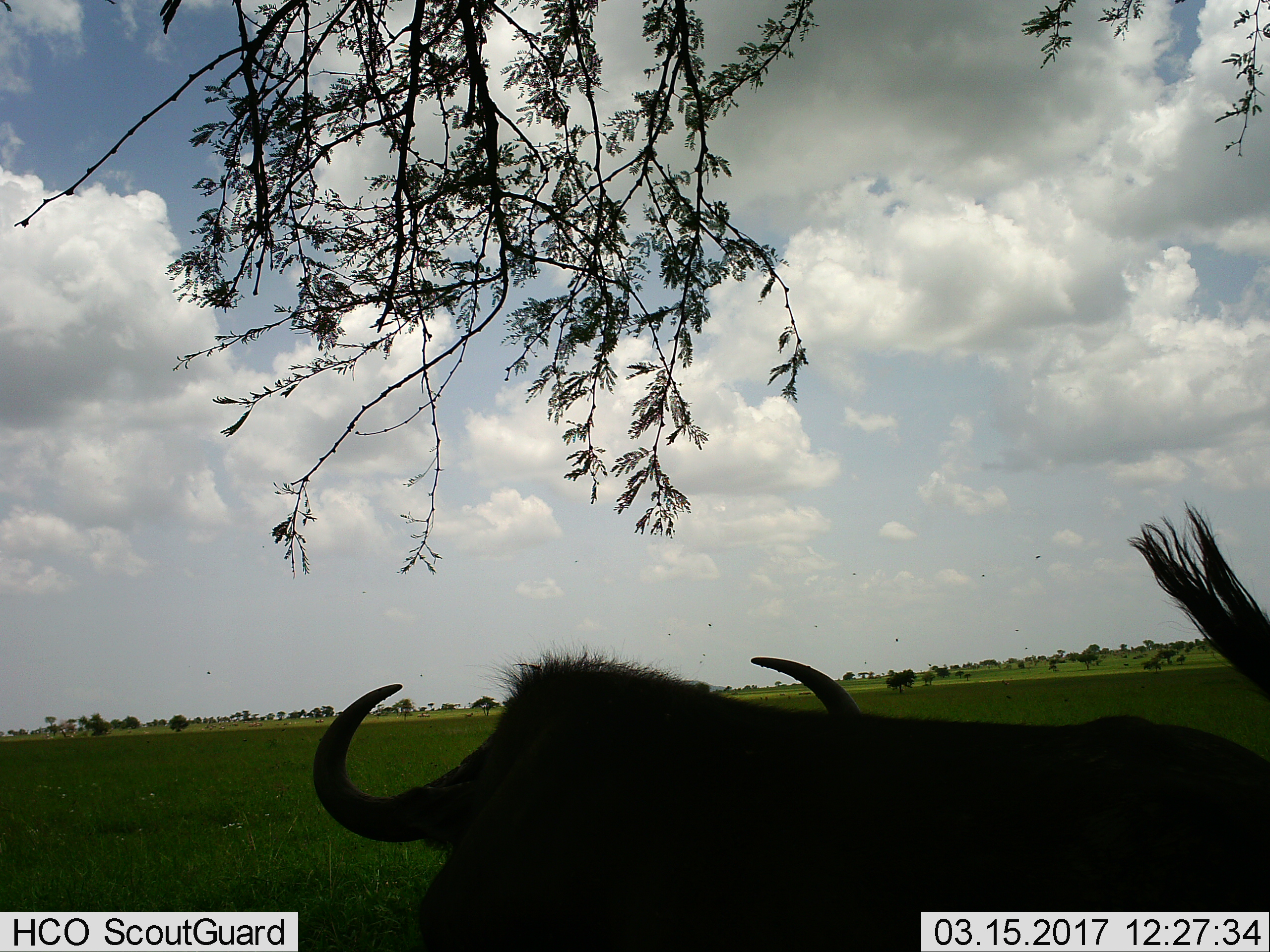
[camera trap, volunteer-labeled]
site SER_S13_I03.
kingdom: Animalia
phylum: Chordata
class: Mammalia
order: Artiodactyla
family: Bovidae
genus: Connochaetes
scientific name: Connochaetes taurinus taurinus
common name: blue wildebeest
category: wildebeestblue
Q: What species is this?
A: Wildebeestblue (blue wildebeest) (Connochaetes taurinus taurinus).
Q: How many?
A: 1.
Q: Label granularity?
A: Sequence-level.